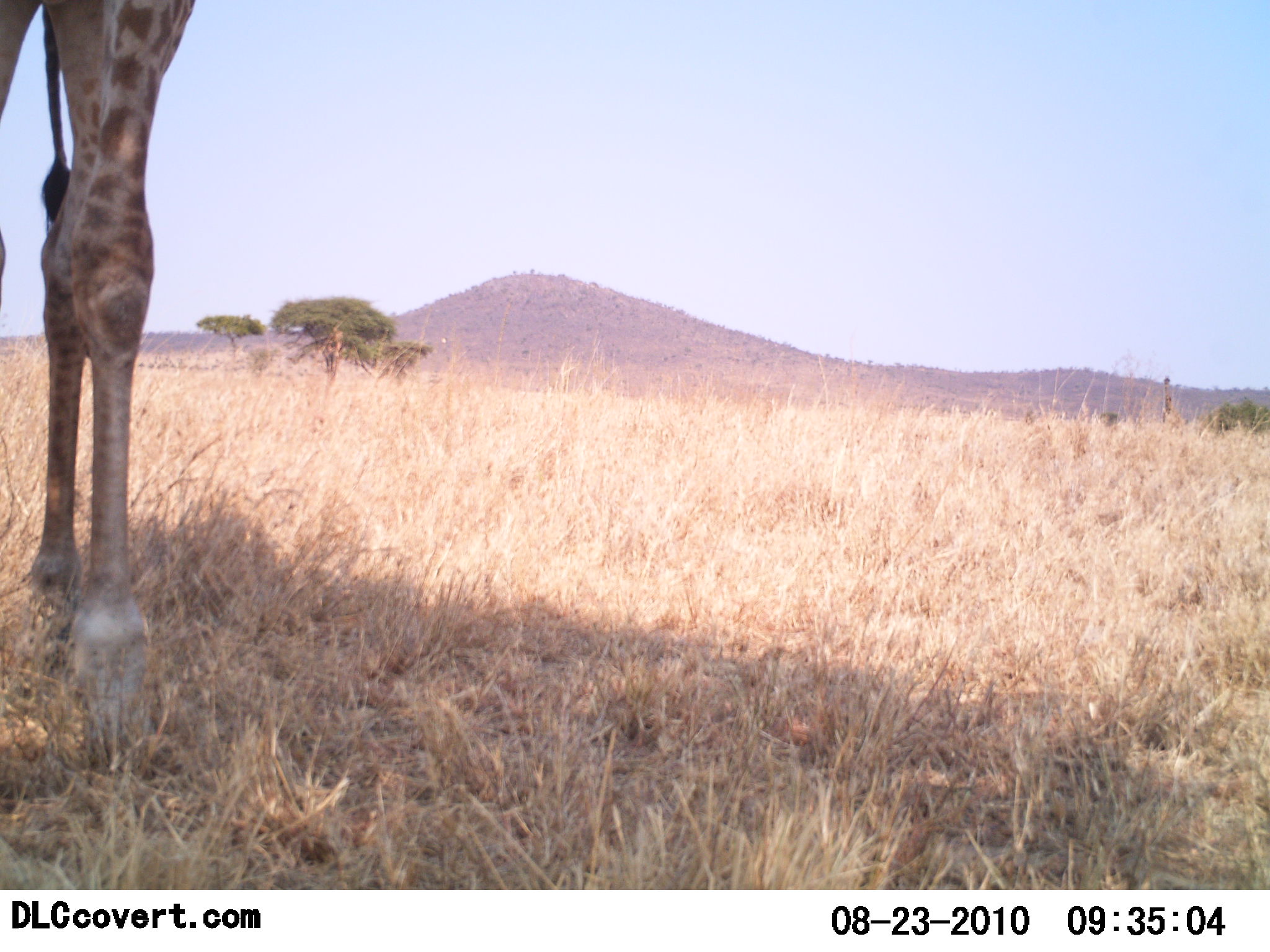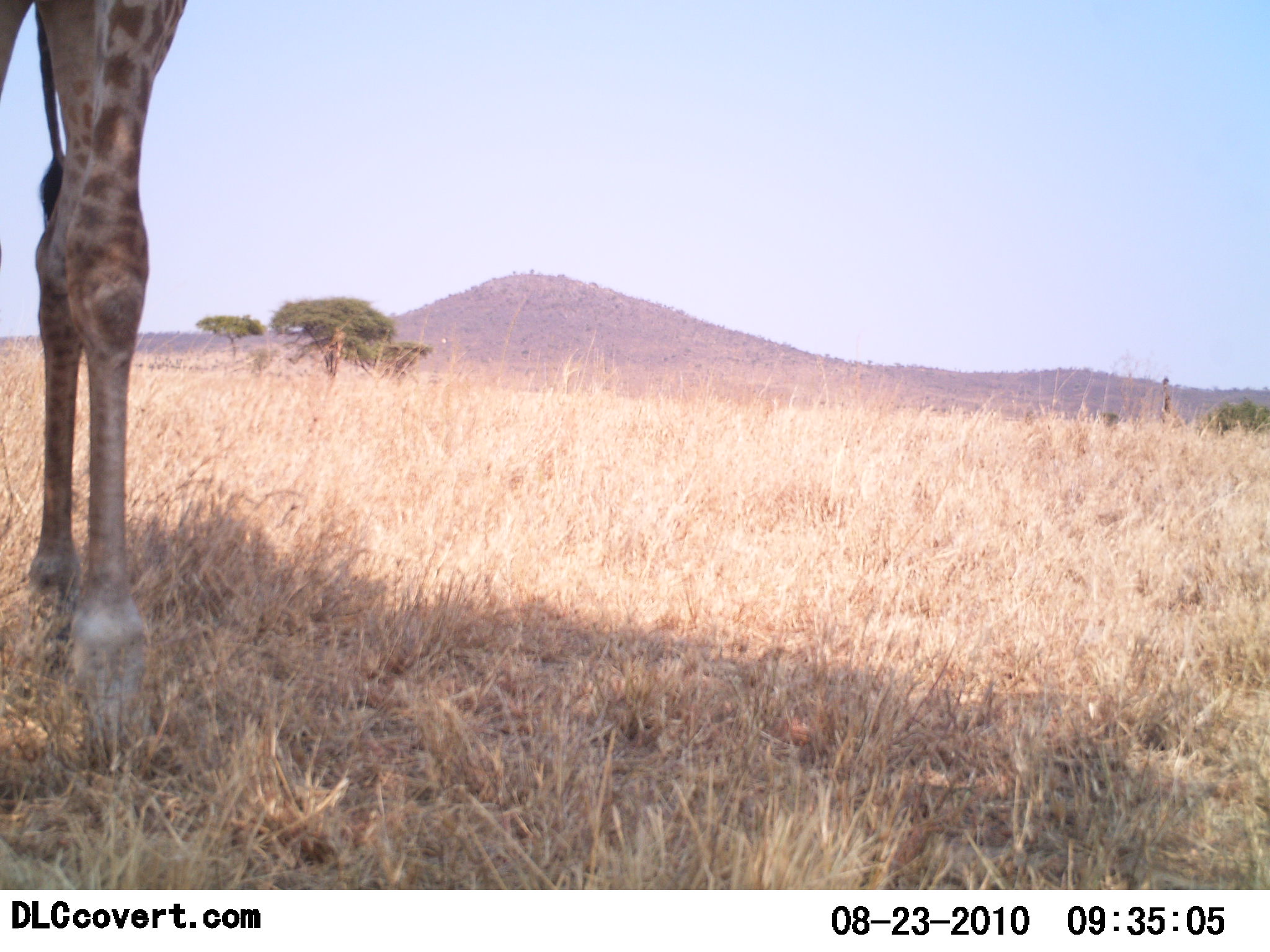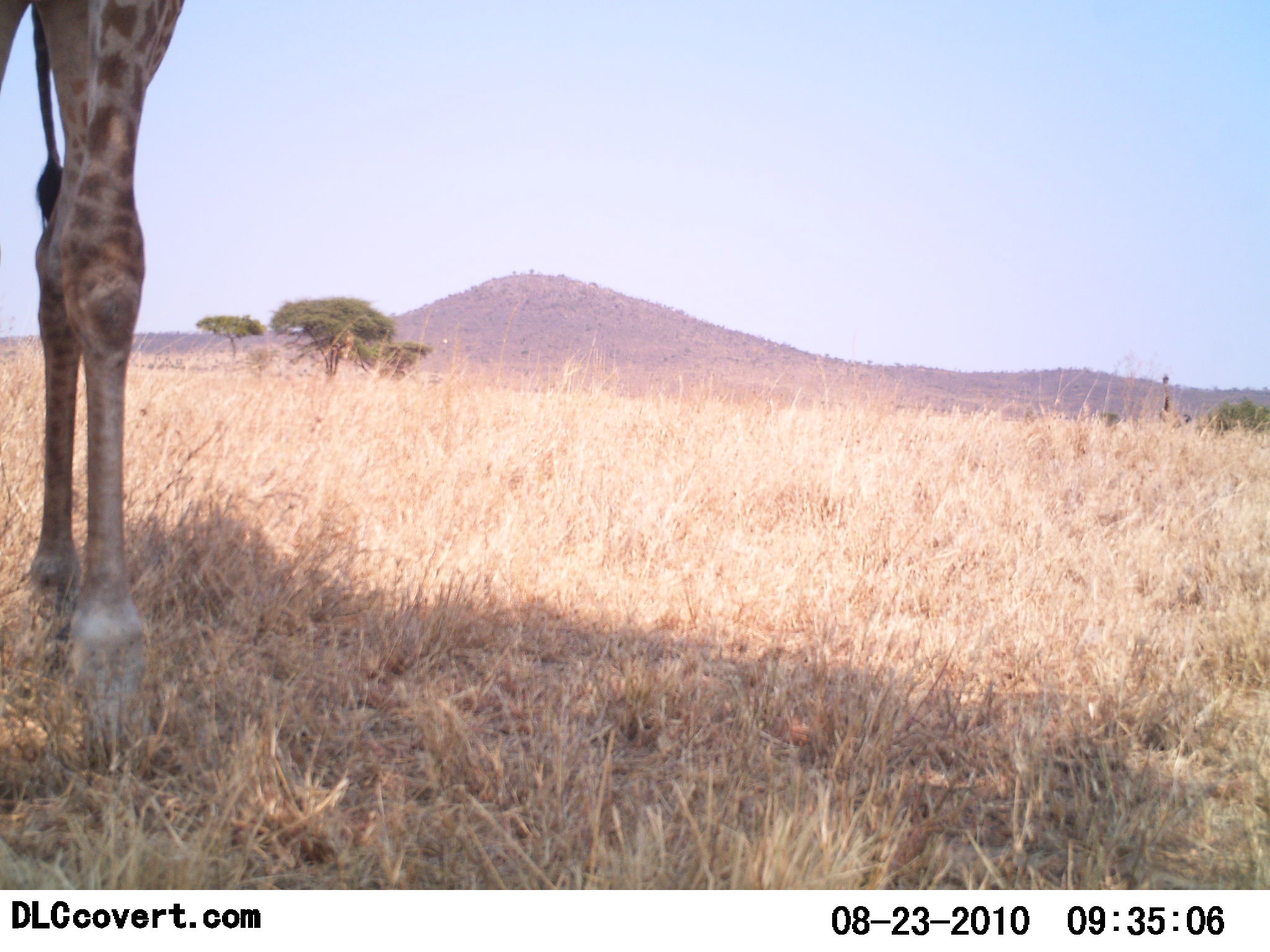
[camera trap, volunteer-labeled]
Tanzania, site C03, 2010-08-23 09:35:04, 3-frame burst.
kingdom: Animalia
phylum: Chordata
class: Mammalia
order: Artiodactyla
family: Giraffidae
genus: Giraffa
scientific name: Giraffa camelopardalis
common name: giraffe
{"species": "giraffe (Giraffa camelopardalis)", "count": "1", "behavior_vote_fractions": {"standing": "94%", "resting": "0%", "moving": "6%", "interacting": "0%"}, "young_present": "0%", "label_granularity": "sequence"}